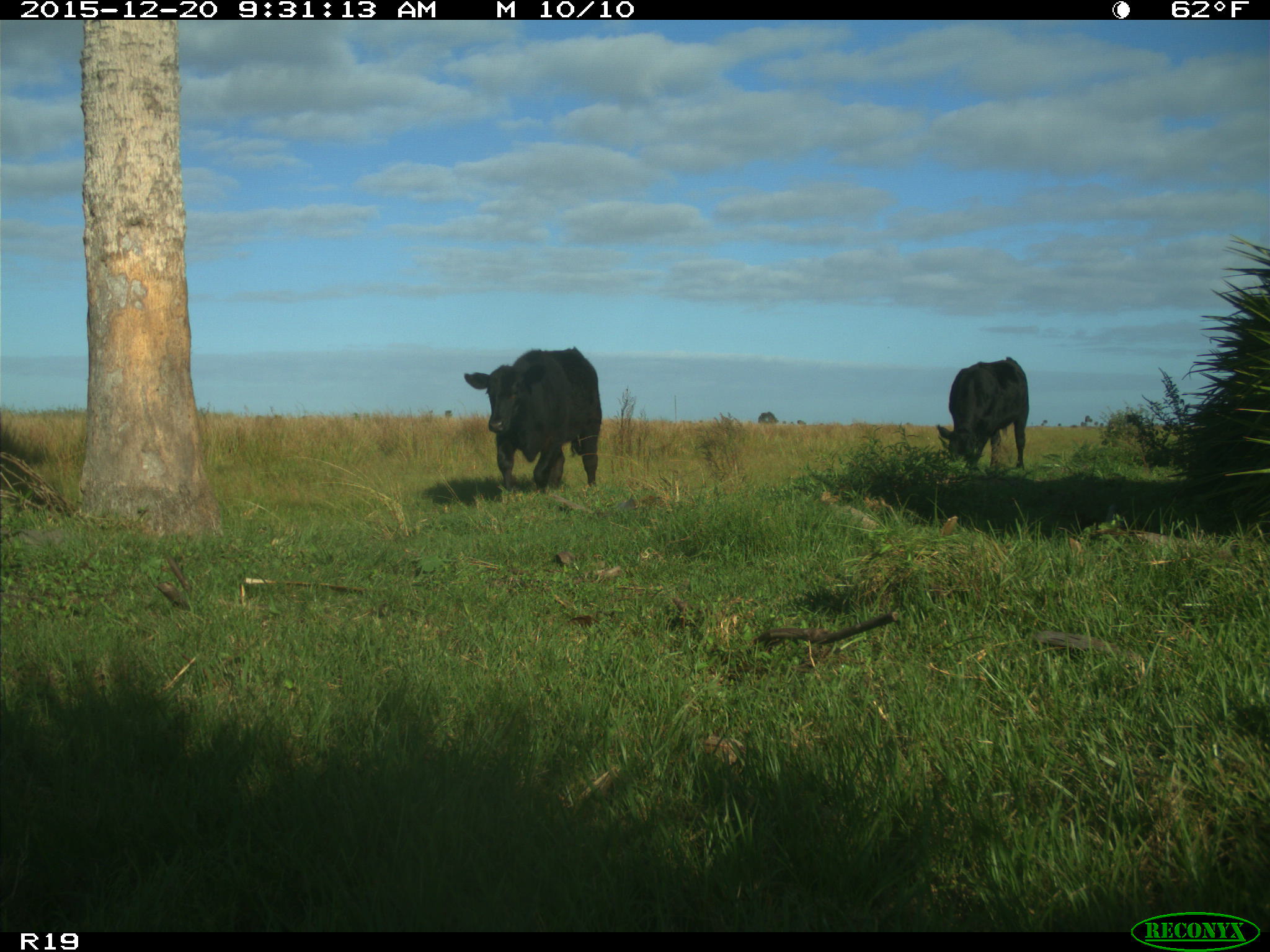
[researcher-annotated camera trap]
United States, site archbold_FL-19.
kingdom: Animalia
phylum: Chordata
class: Mammalia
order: Artiodactyla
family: Bovidae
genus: Bos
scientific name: Bos taurus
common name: domestic cow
Bos taurus (domestic cow).